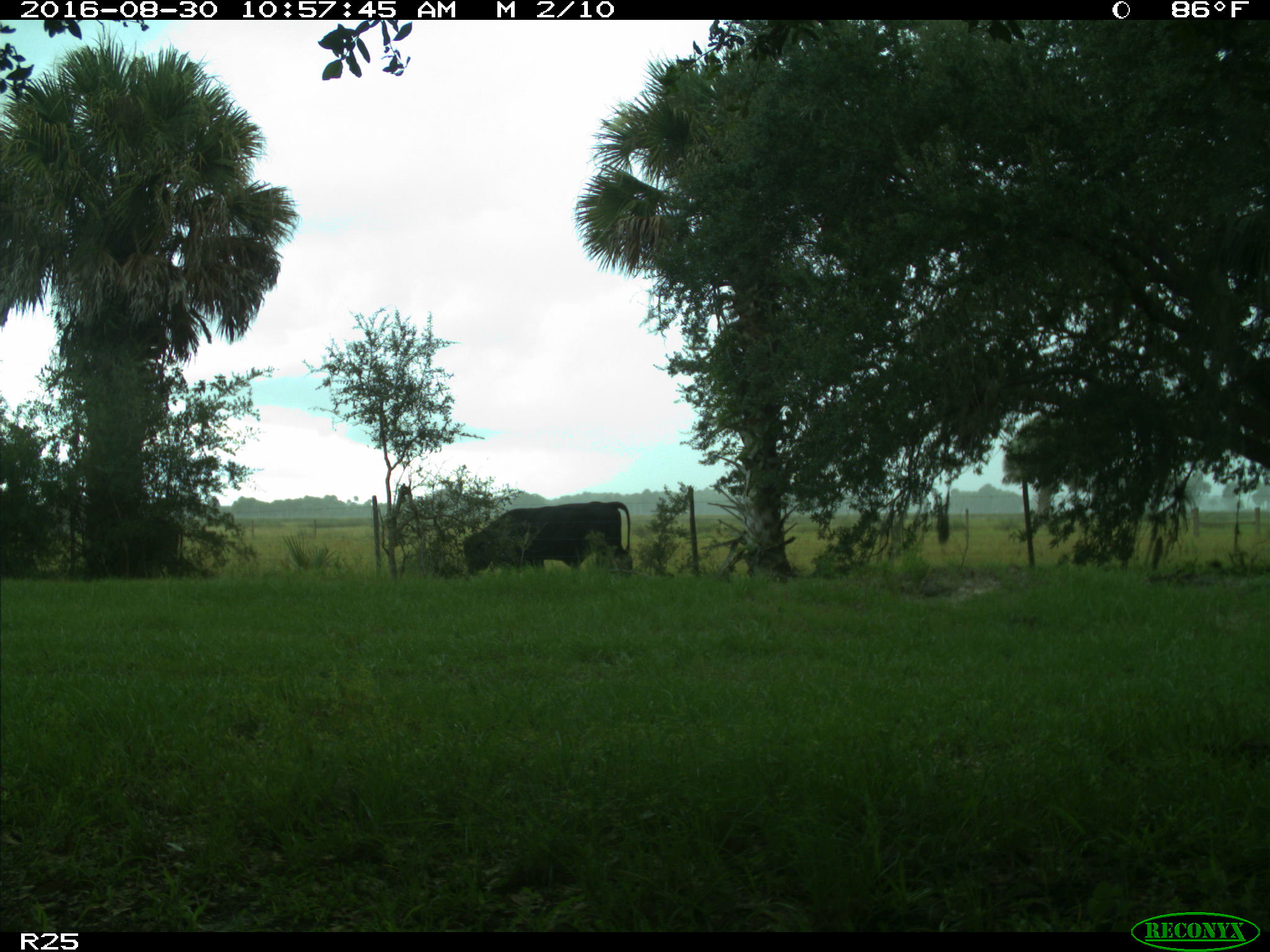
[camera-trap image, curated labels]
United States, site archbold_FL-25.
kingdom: Animalia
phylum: Chordata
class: Mammalia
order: Artiodactyla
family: Bovidae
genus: Bos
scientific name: Bos taurus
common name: domestic cow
Bos taurus (domestic cow).